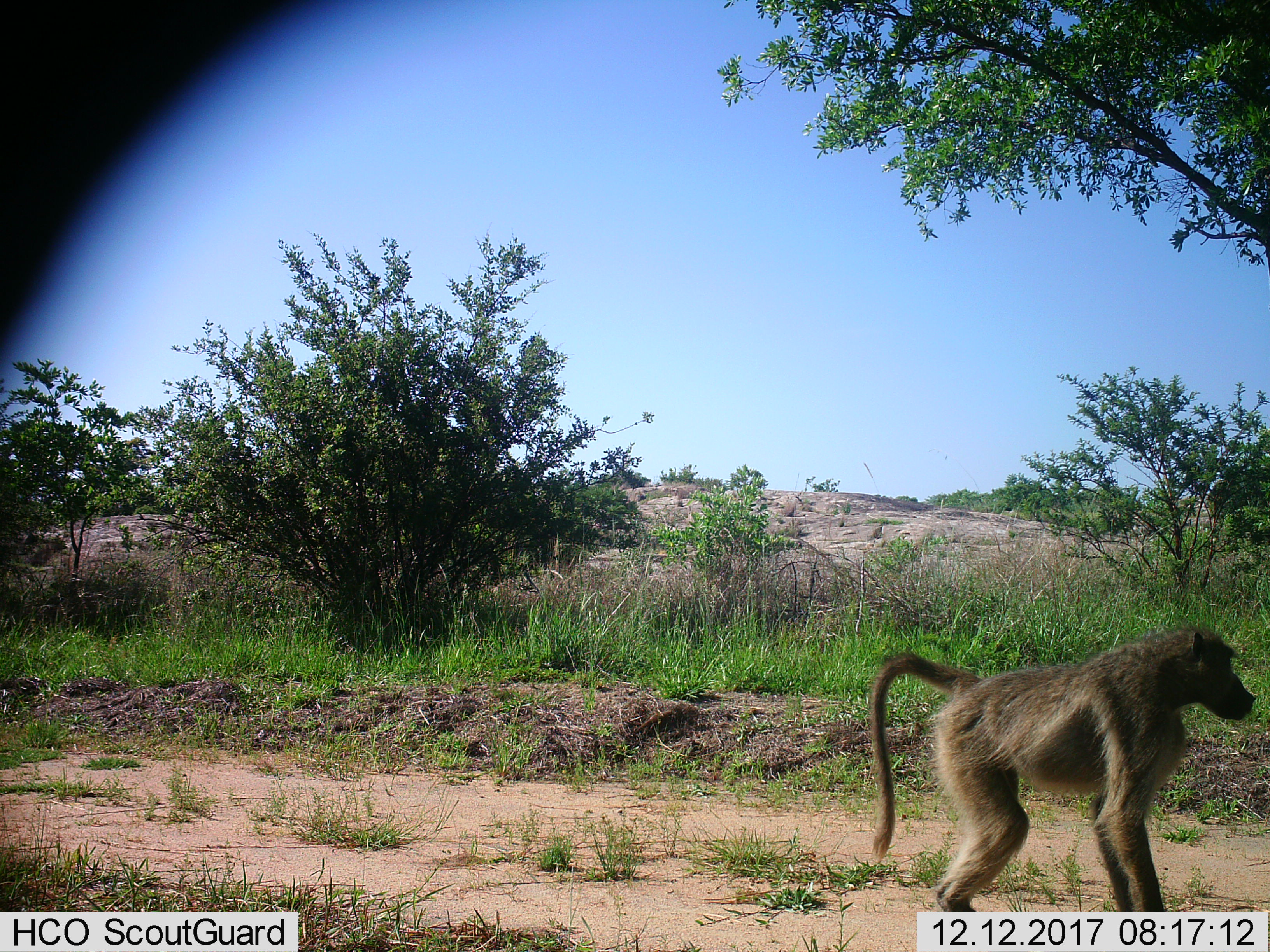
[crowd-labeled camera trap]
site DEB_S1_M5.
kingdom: Animalia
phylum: Chordata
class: Mammalia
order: Primates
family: Cercopithecidae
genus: Papio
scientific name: Papio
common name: baboon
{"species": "baboon (Papio)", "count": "1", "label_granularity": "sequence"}